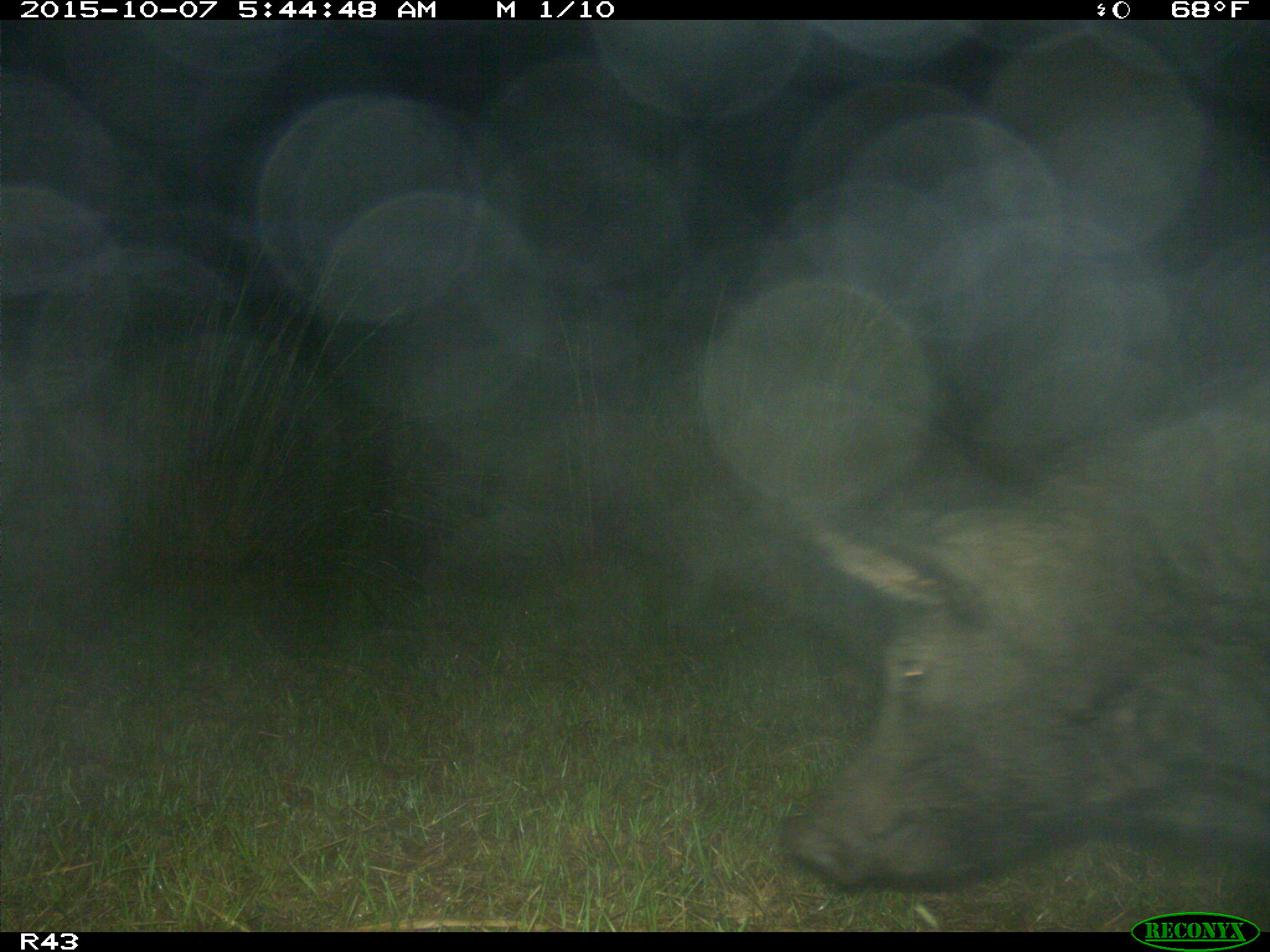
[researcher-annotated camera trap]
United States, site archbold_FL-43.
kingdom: Animalia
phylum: Chordata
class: Mammalia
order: Artiodactyla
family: Suidae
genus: Sus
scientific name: Sus scrofa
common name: wild boar